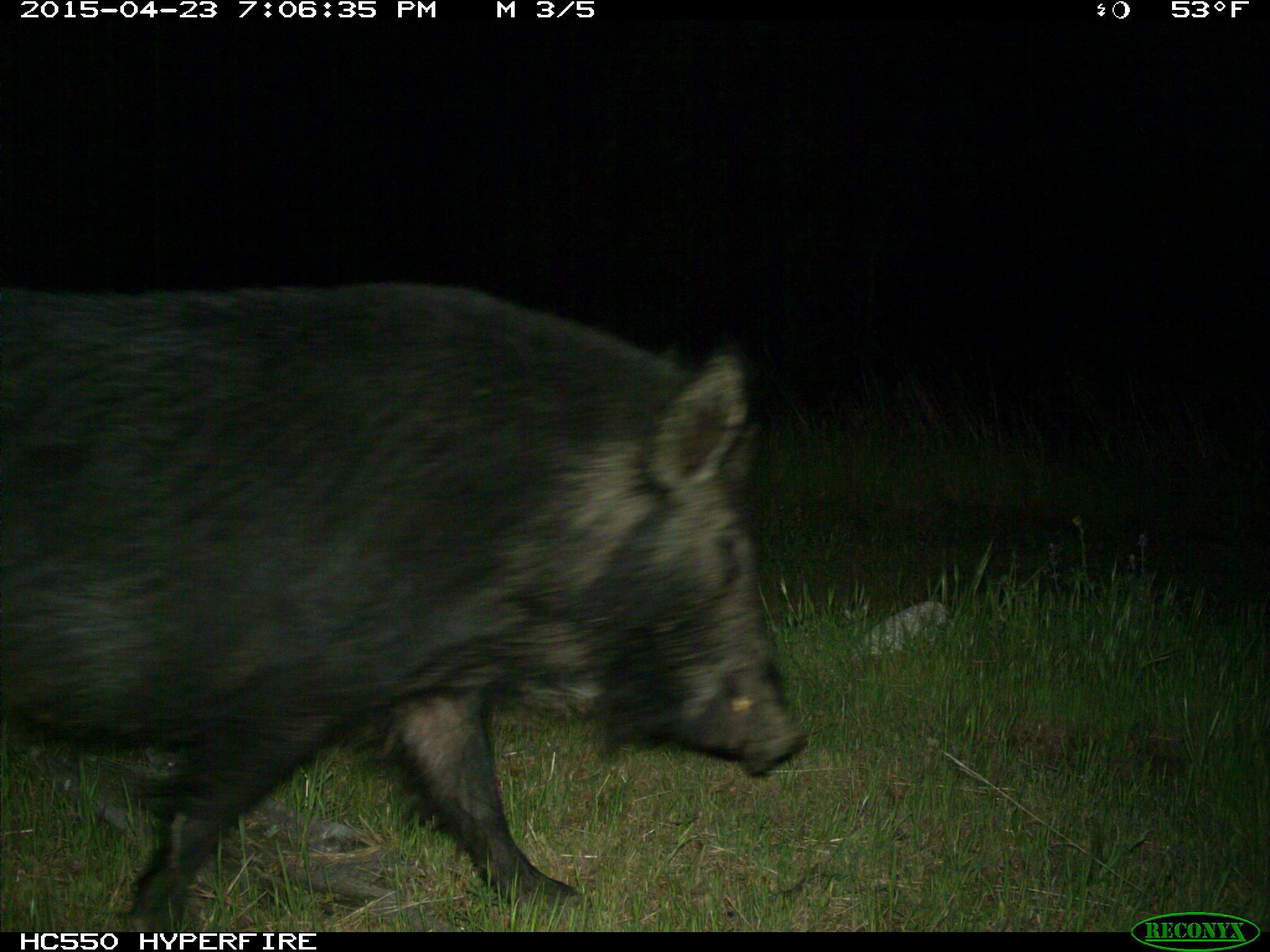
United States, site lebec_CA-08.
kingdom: Animalia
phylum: Chordata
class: Mammalia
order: Artiodactyla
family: Suidae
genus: Sus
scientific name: Sus scrofa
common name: wild boar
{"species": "Sus scrofa (wild boar)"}